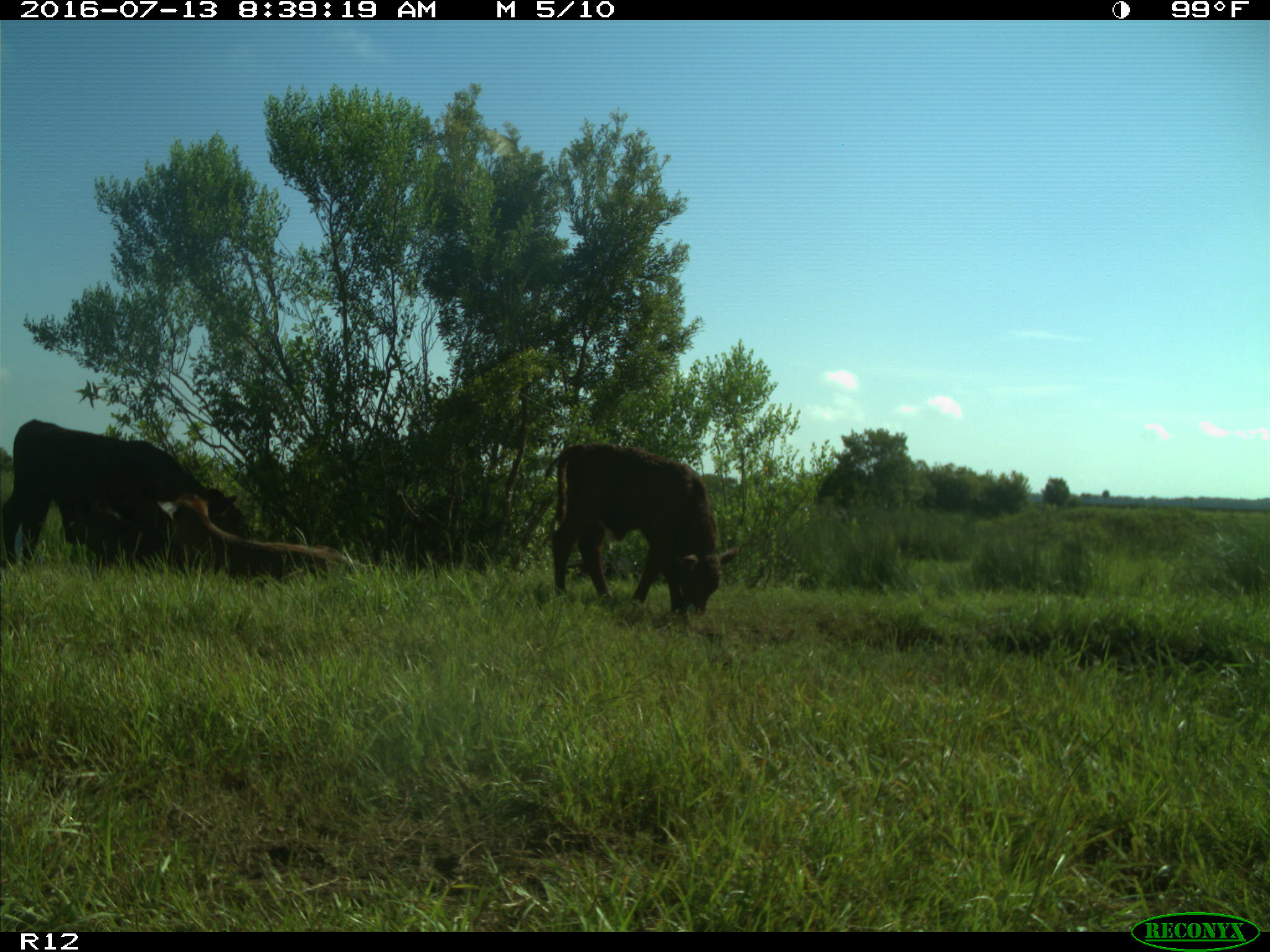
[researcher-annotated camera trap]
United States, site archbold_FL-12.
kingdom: Animalia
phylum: Chordata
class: Mammalia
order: Artiodactyla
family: Bovidae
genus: Bos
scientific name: Bos taurus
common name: domestic cow